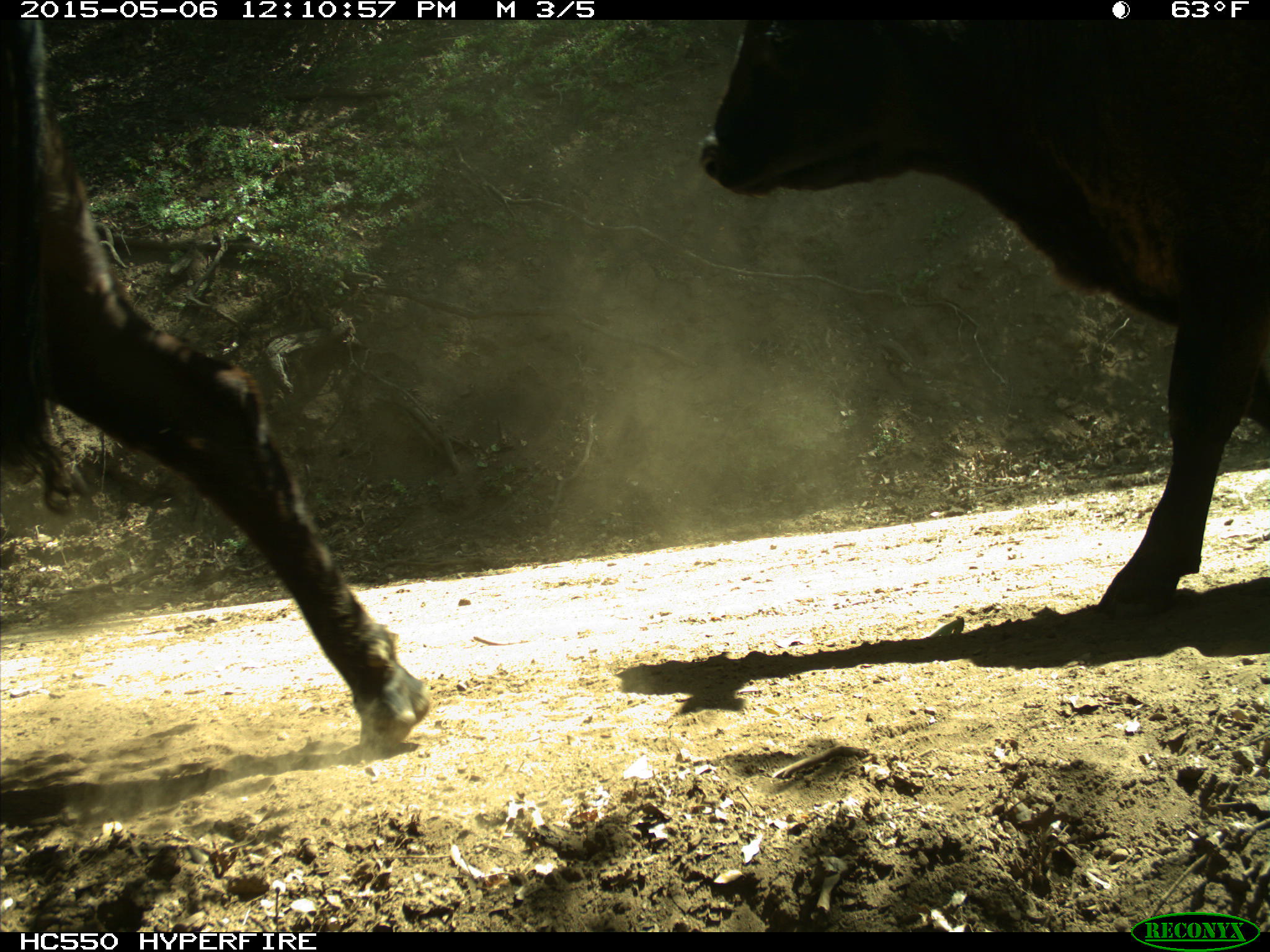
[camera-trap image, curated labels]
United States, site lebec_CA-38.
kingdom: Animalia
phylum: Chordata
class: Mammalia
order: Artiodactyla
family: Bovidae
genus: Bos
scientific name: Bos taurus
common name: domestic cow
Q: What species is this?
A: Bos taurus (domestic cow).